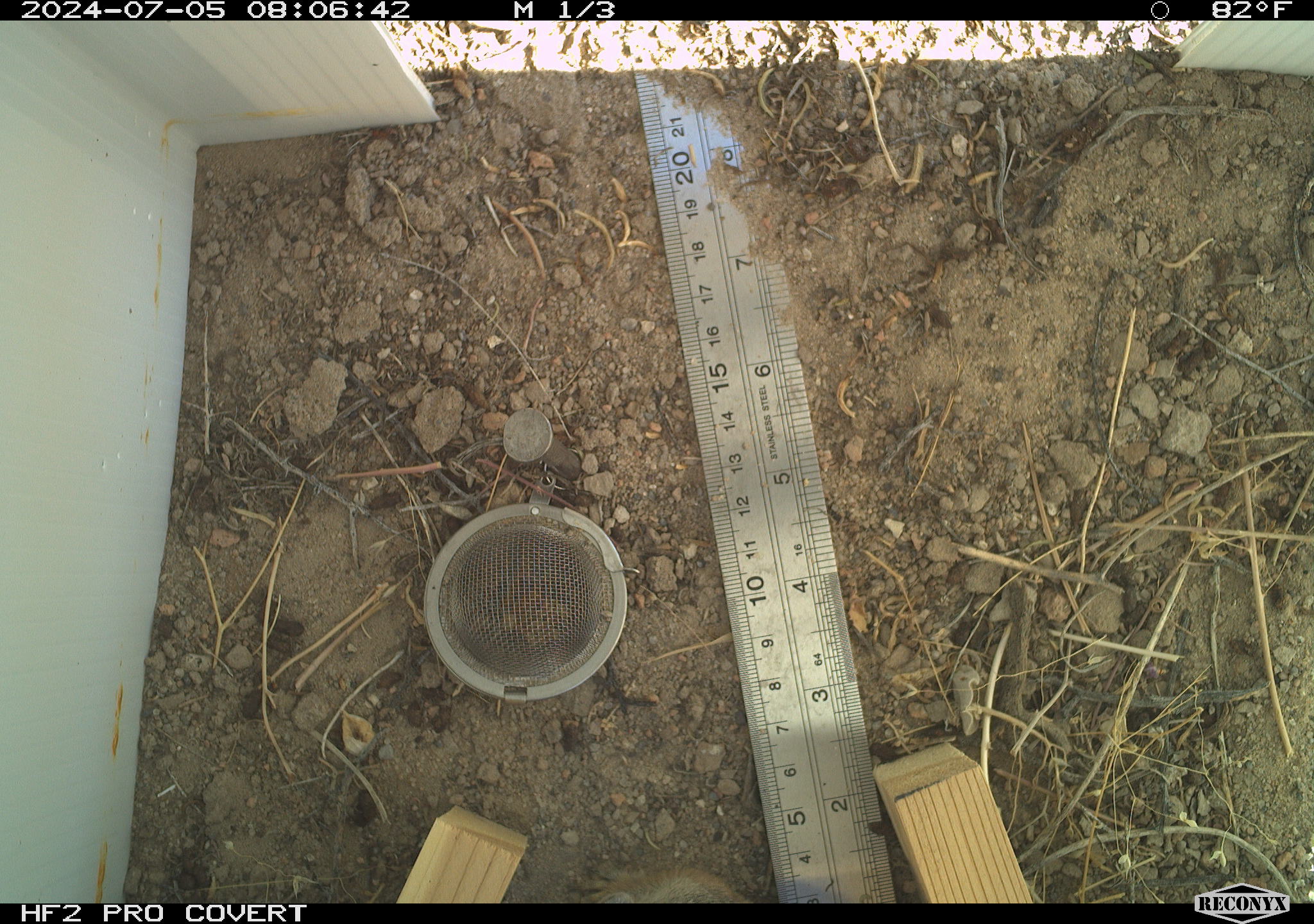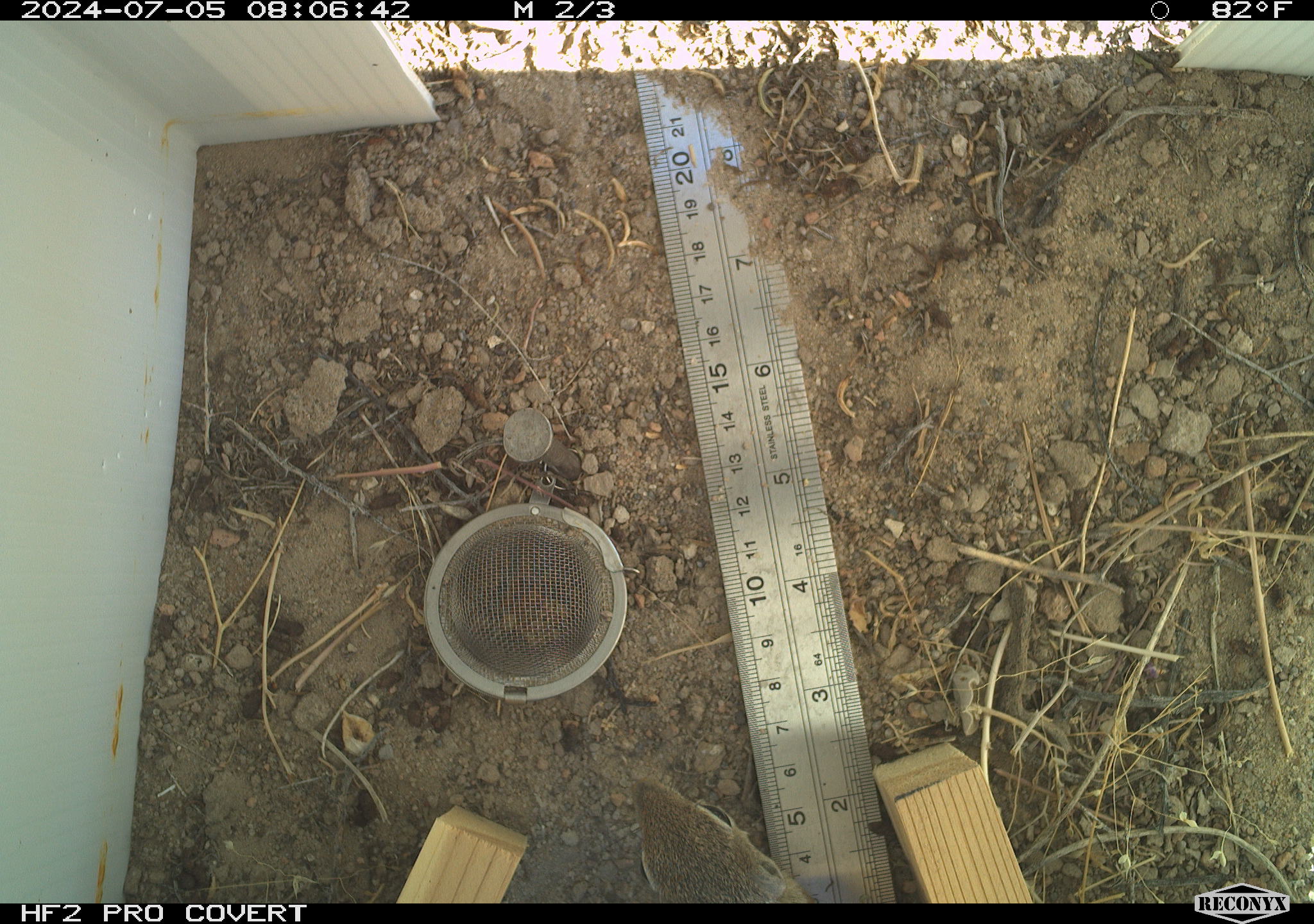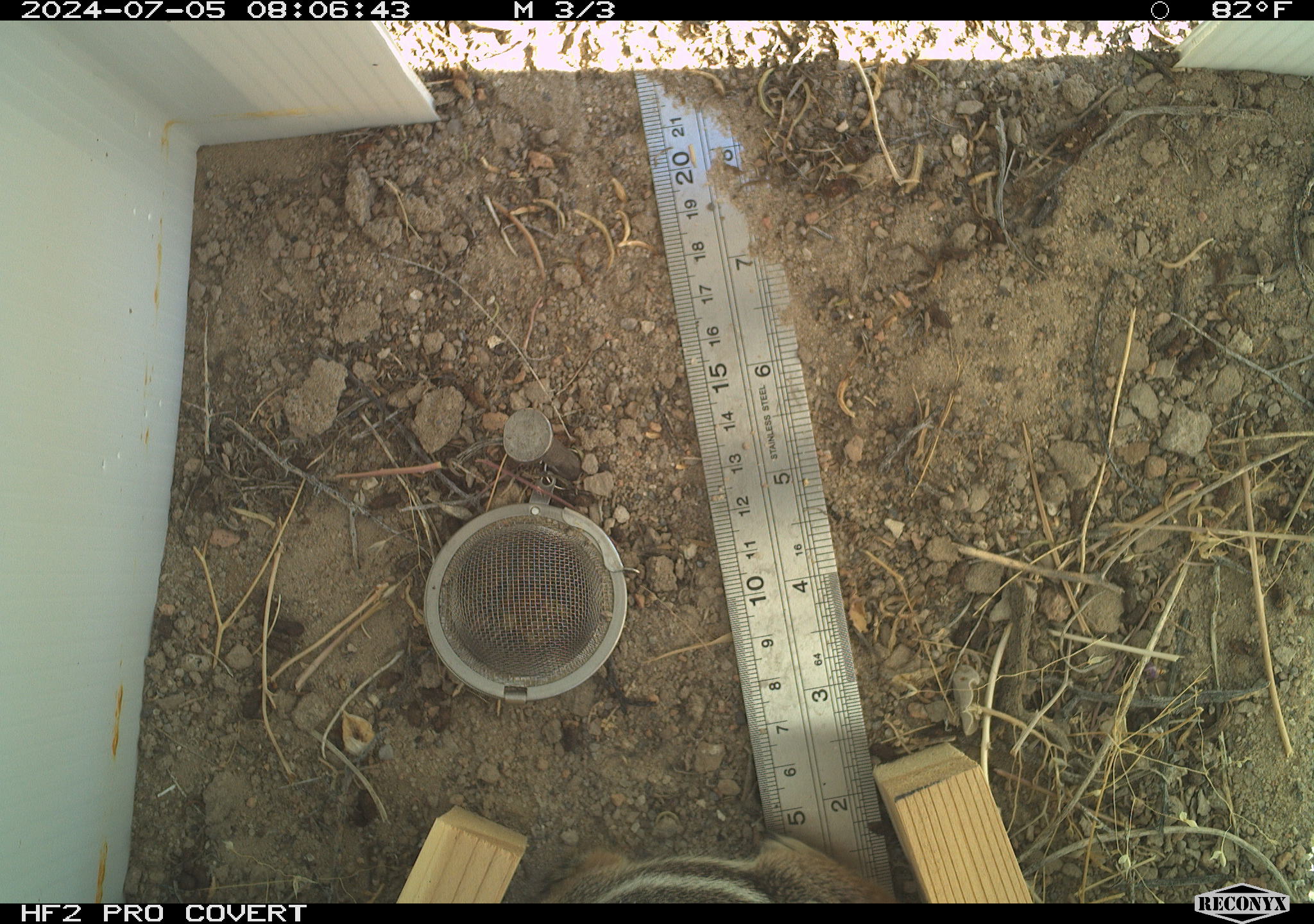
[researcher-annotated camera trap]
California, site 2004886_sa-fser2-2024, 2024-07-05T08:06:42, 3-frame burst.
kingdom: Animalia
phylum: Chordata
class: Mammalia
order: Rodentia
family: Sciuridae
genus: Ammospermophilus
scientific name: Ammospermophilus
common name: antelope ground squirrels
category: ammospermophilus species